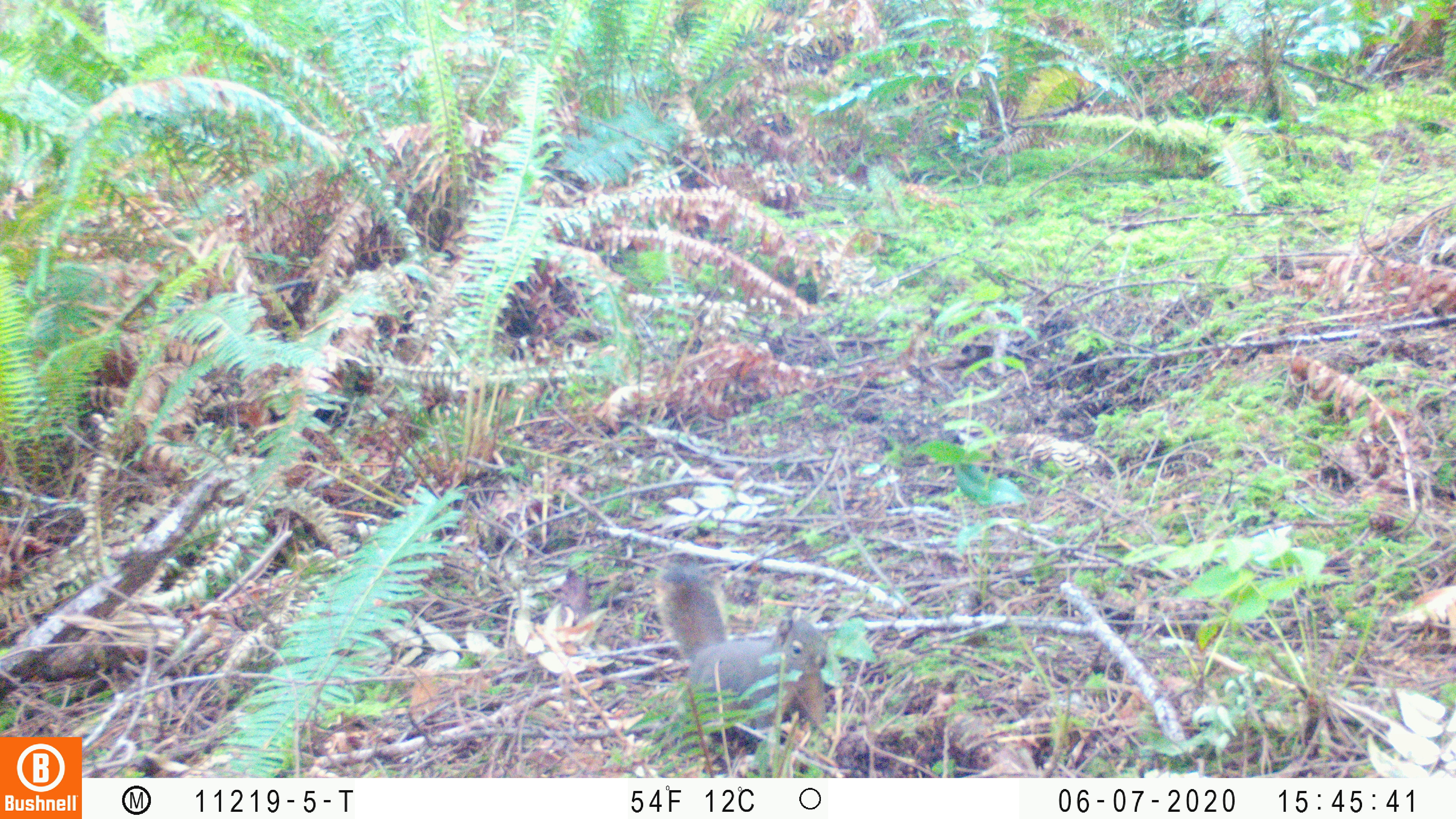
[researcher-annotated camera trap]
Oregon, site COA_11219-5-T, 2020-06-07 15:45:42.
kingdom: Animalia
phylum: Chordata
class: Mammalia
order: Rodentia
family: Sciuridae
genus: Tamiasciurus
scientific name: Tamiasciurus douglasii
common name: douglas squirrel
Douglas squirrel (Tamiasciurus douglasii).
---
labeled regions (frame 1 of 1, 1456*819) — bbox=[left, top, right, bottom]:
douglas squirrel: bbox=[658, 570, 834, 741]